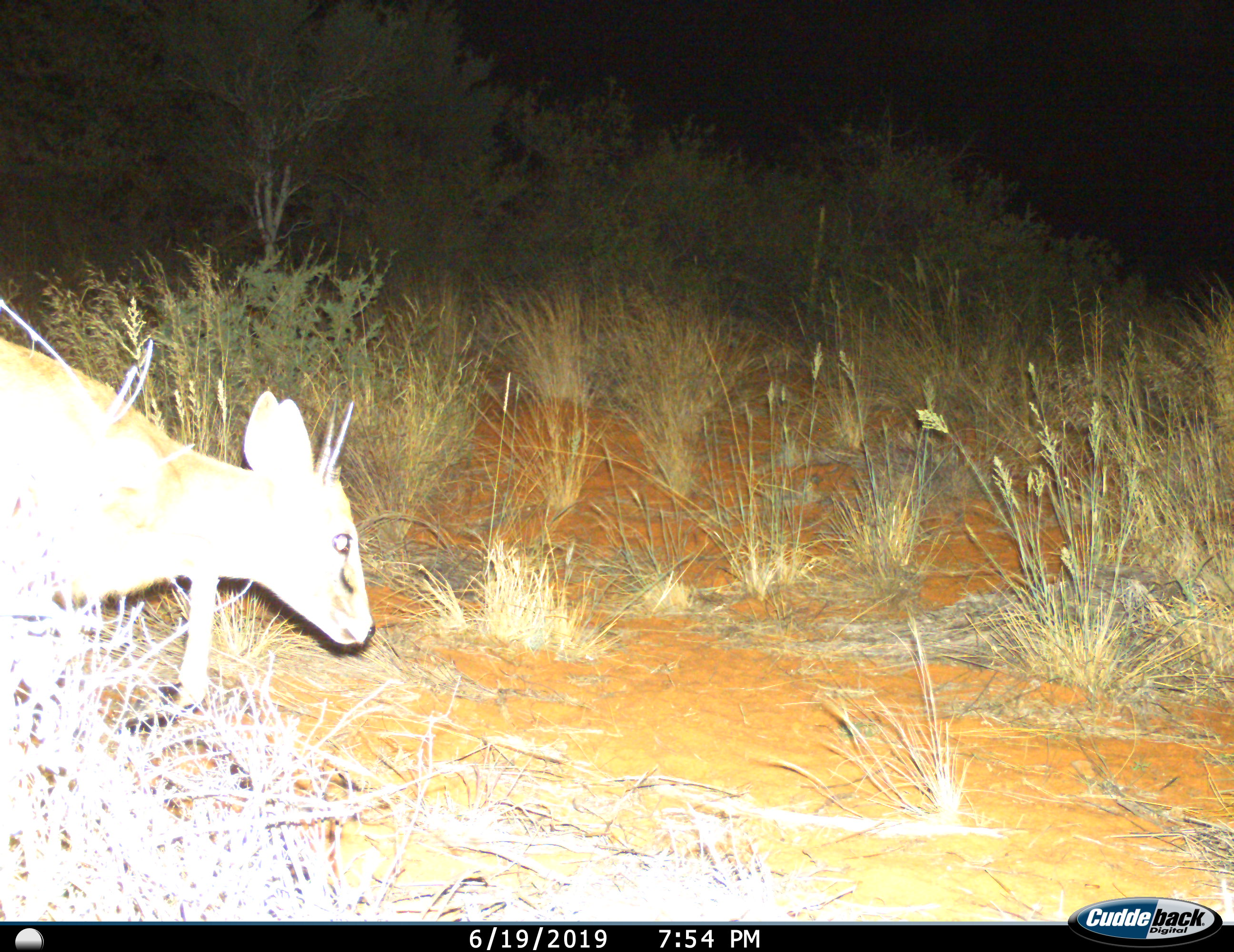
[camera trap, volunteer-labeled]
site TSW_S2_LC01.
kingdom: Animalia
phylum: Chordata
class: Mammalia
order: Artiodactyla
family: Bovidae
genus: Oreotragus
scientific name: Oreotragus oreotragus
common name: klipspringer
Klipspringer (Oreotragus oreotragus), count 1. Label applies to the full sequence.